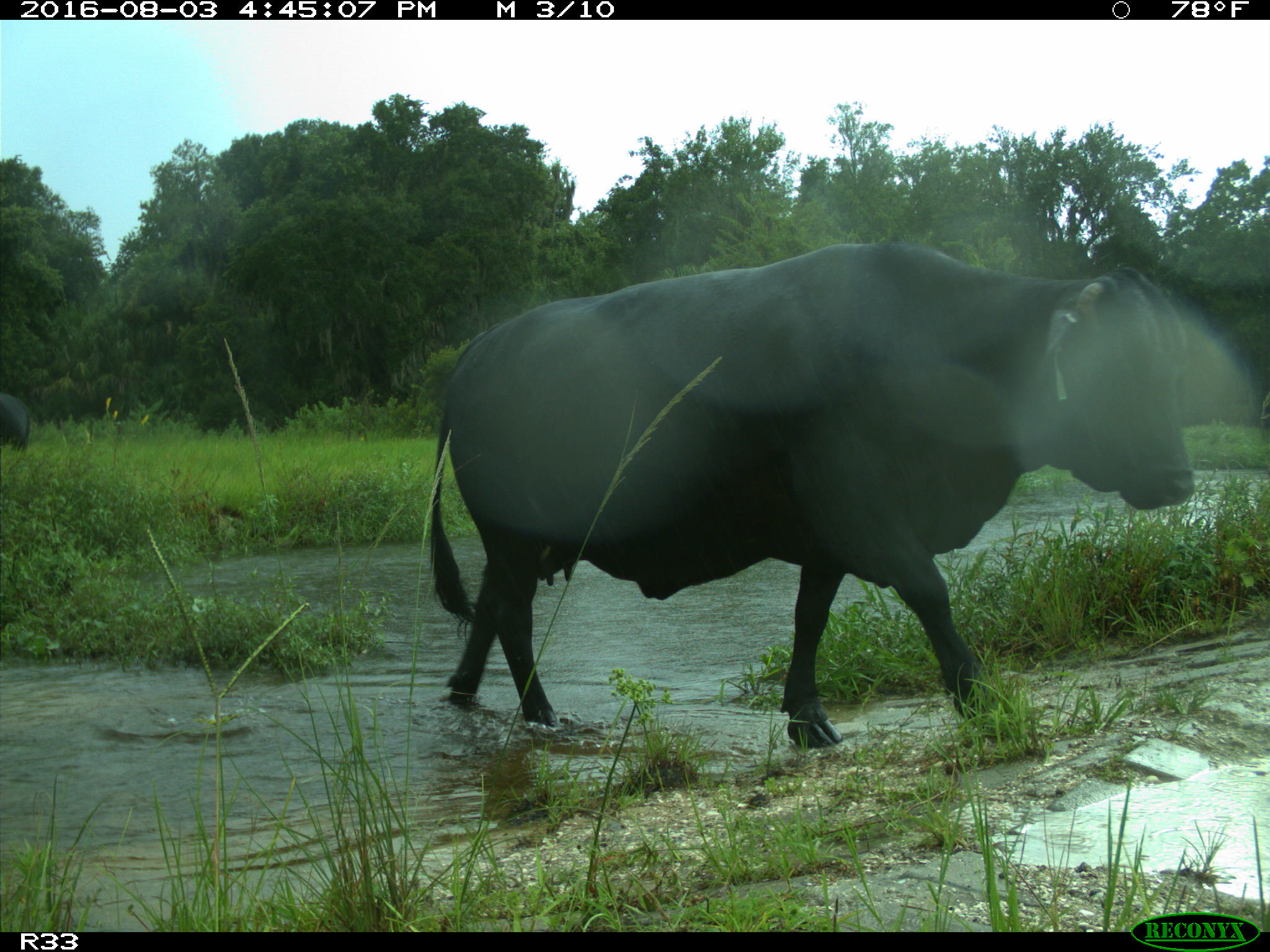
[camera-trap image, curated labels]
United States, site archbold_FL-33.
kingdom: Animalia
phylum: Chordata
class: Mammalia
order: Artiodactyla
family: Bovidae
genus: Bos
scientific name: Bos taurus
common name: domestic cow